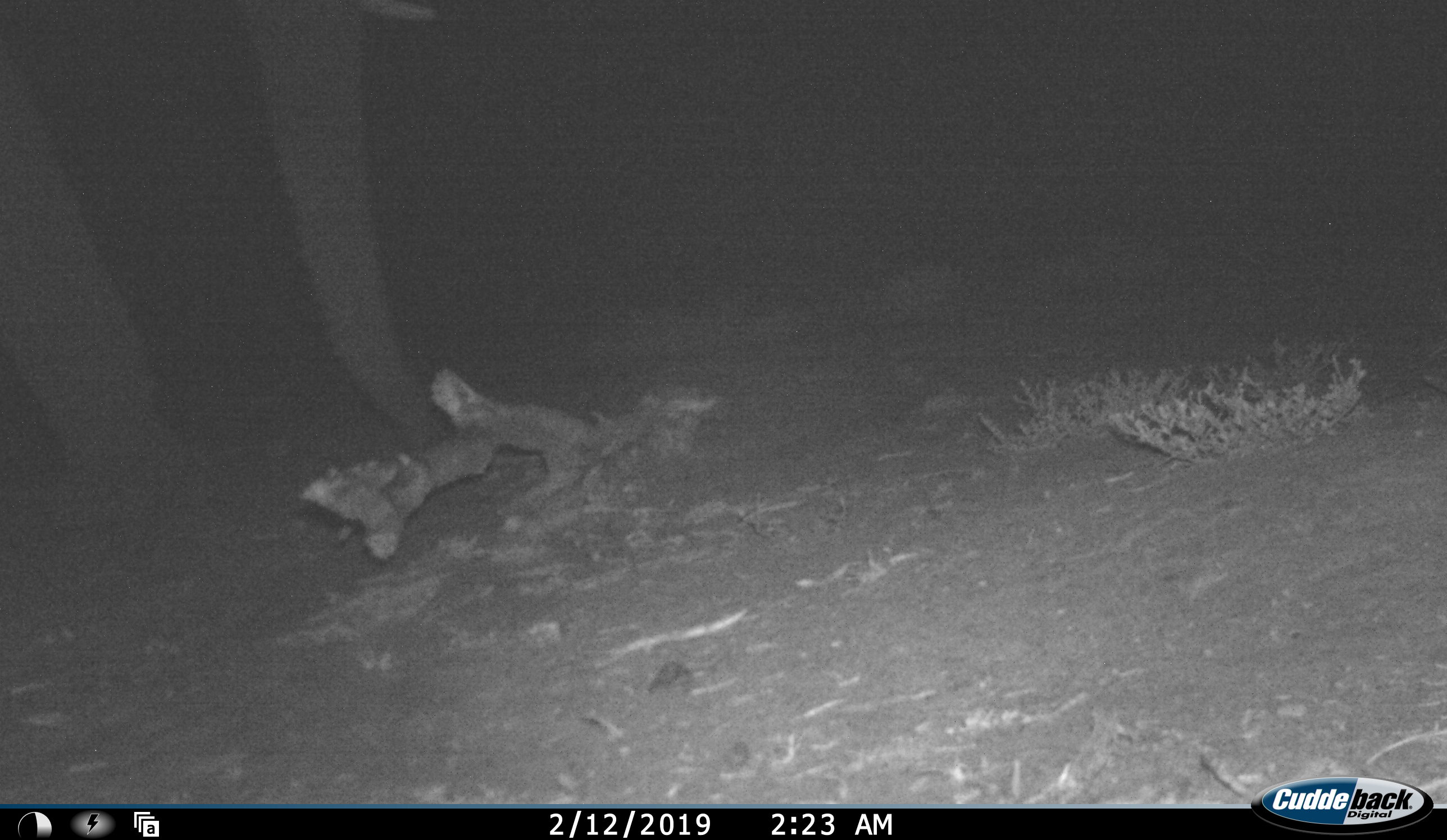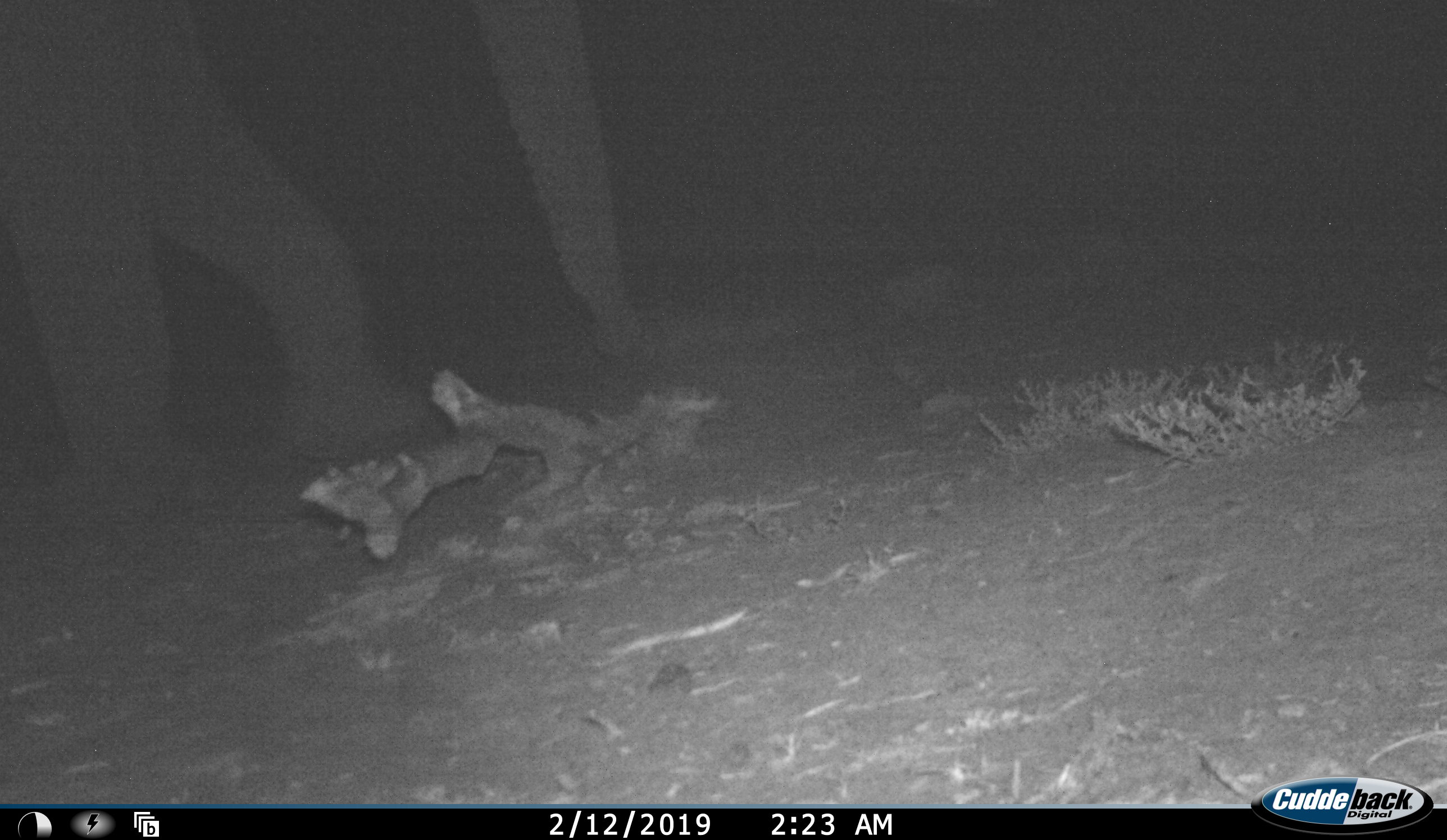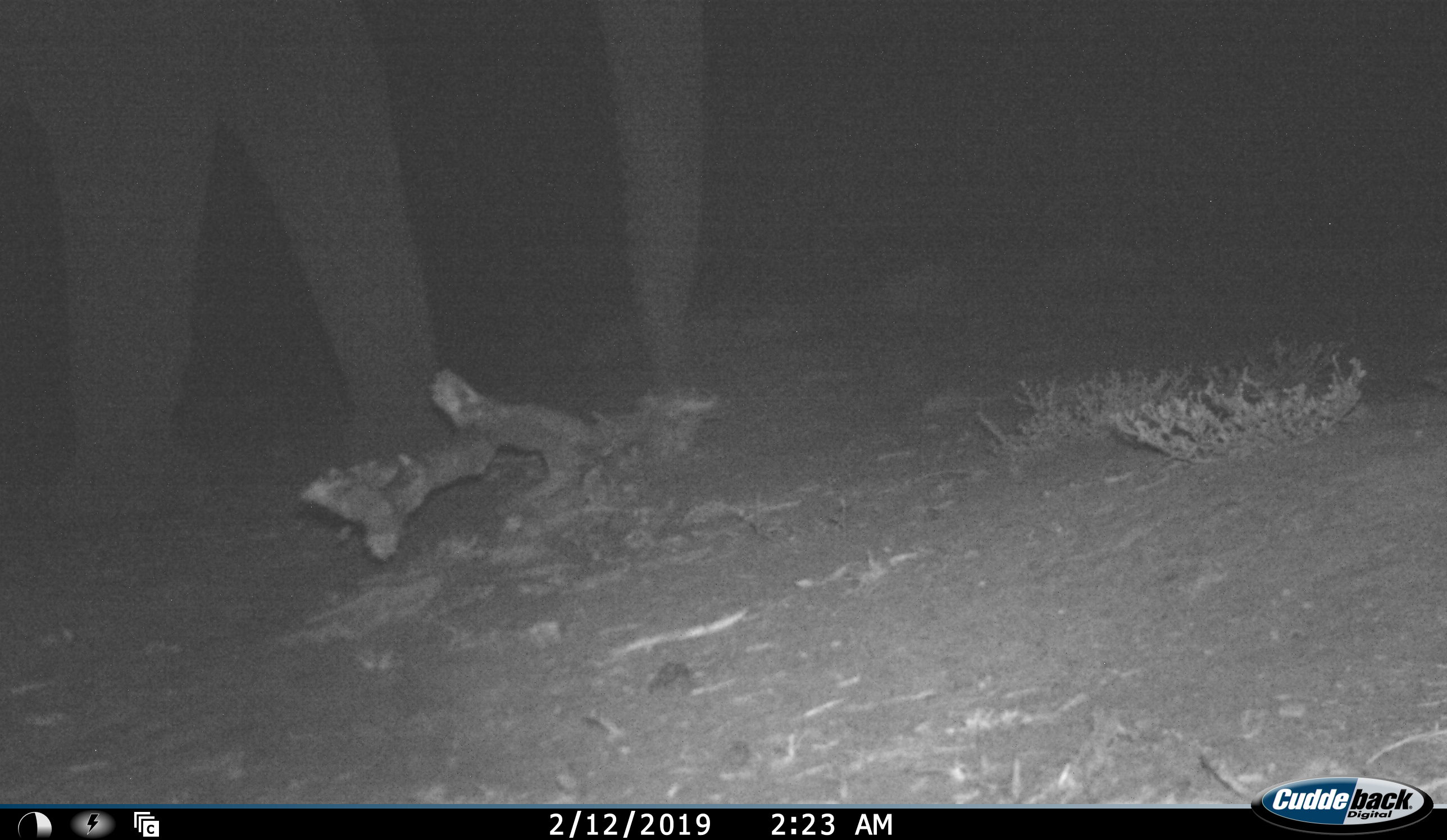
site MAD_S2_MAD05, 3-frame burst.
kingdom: Animalia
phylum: Chordata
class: Mammalia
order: Proboscidea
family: Elephantidae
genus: Loxodonta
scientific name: Loxodonta africana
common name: african bush elephant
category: elephant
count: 1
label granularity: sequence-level